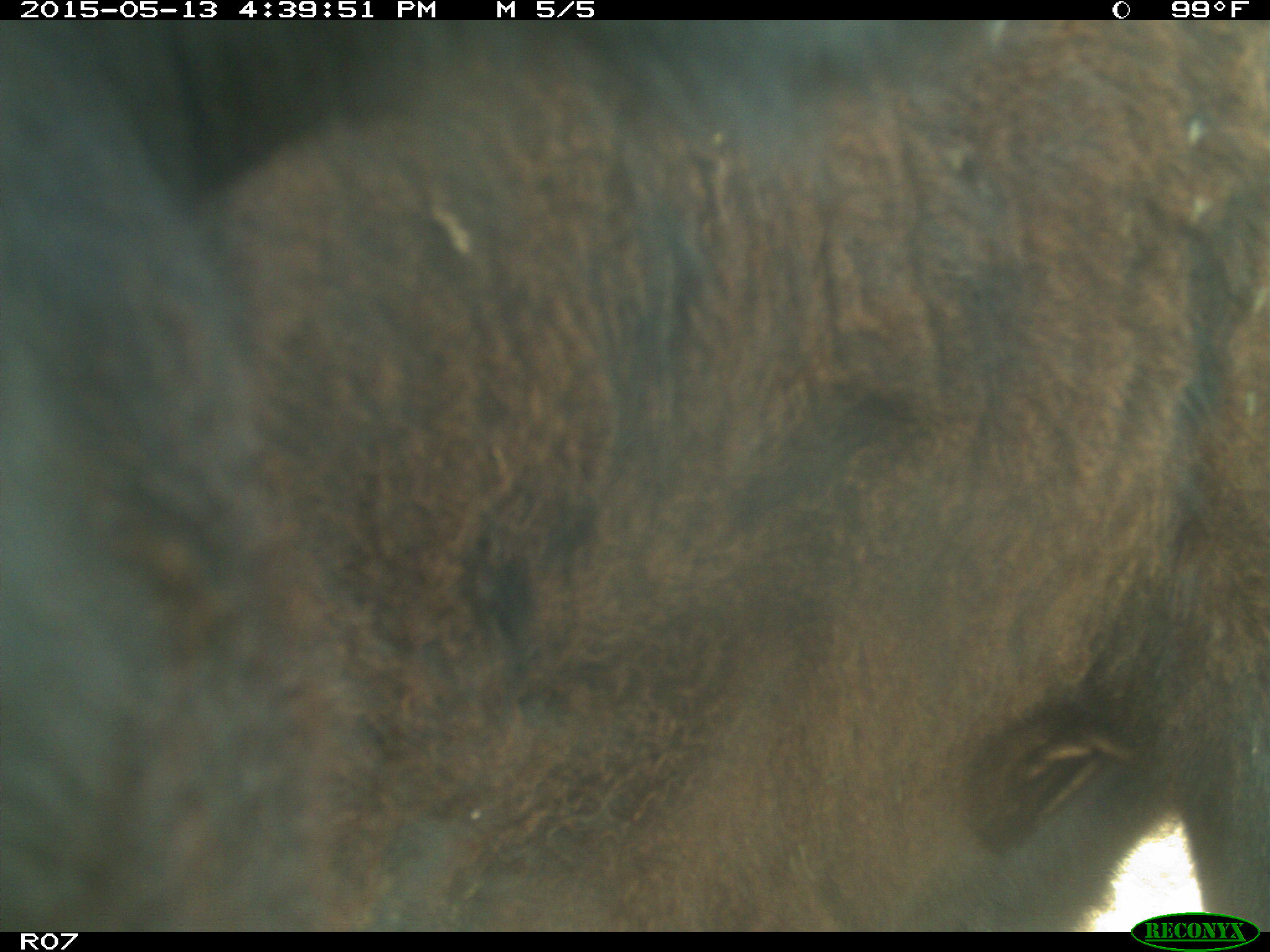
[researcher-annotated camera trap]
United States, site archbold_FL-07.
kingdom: Animalia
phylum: Chordata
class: Mammalia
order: Artiodactyla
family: Bovidae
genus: Bos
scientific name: Bos taurus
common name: domestic cow